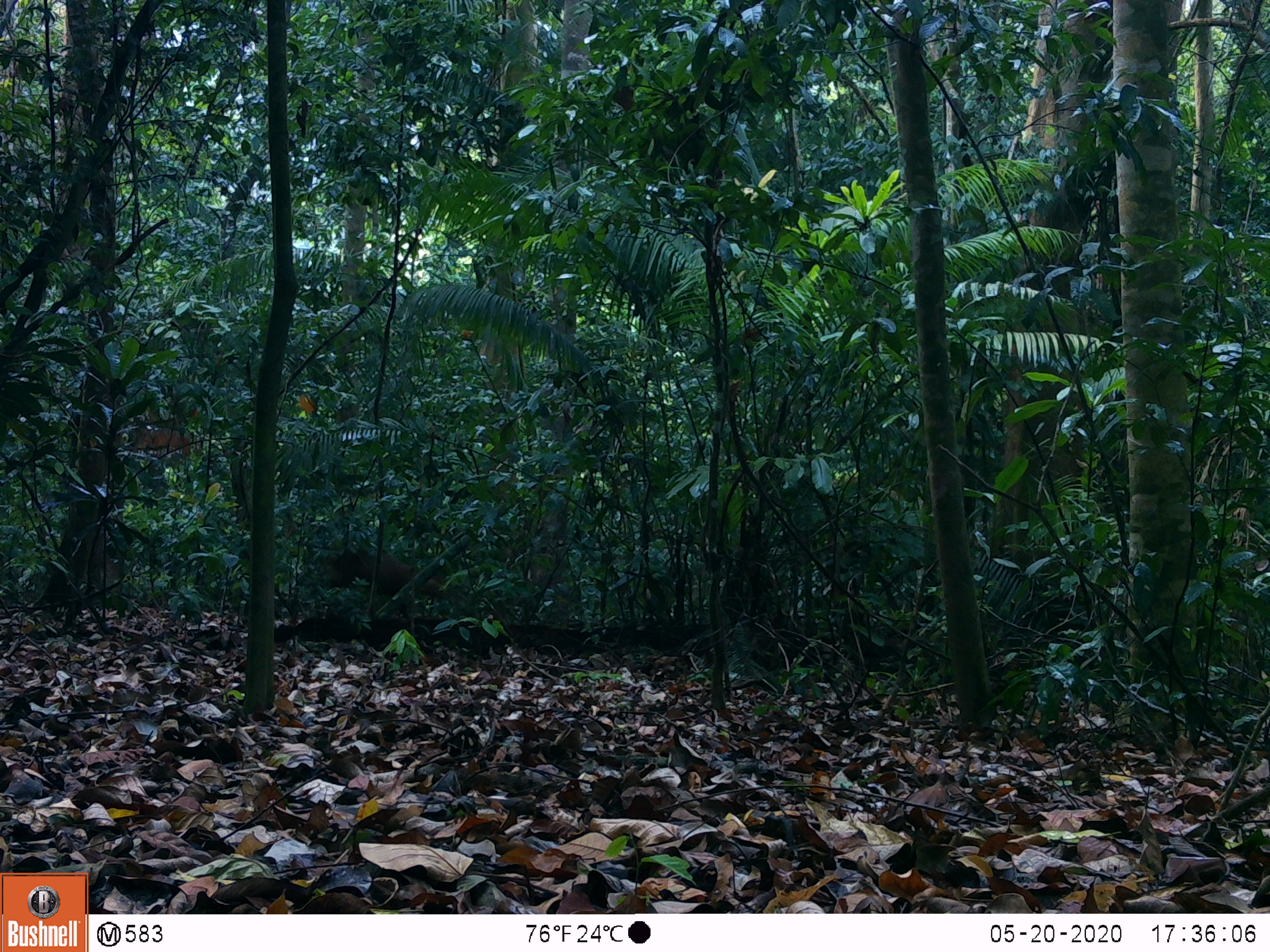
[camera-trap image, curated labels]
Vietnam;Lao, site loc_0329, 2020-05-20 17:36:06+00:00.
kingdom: Animalia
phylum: Chordata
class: Mammalia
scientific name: Mammalia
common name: mammal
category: unidentified mammal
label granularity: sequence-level